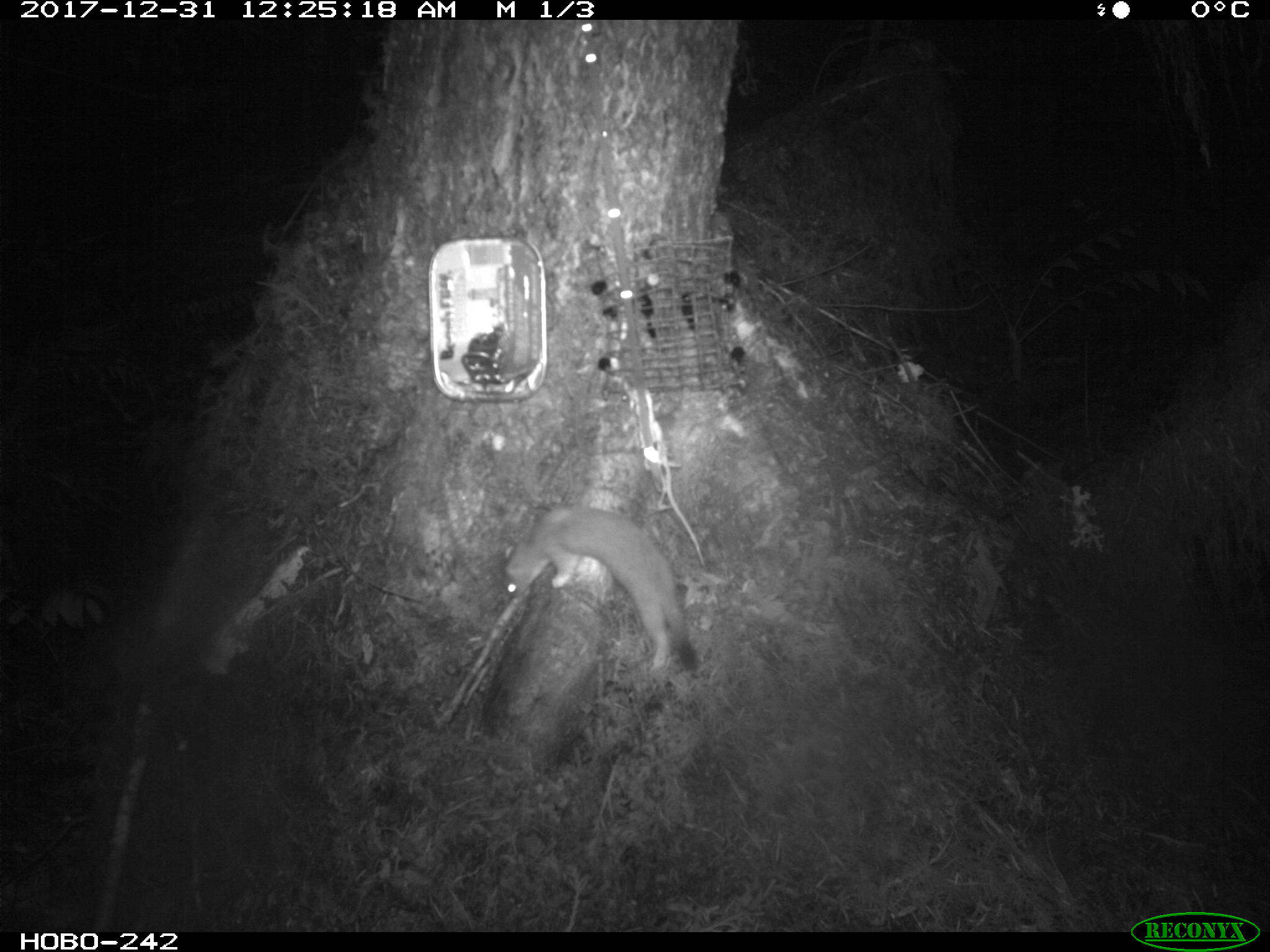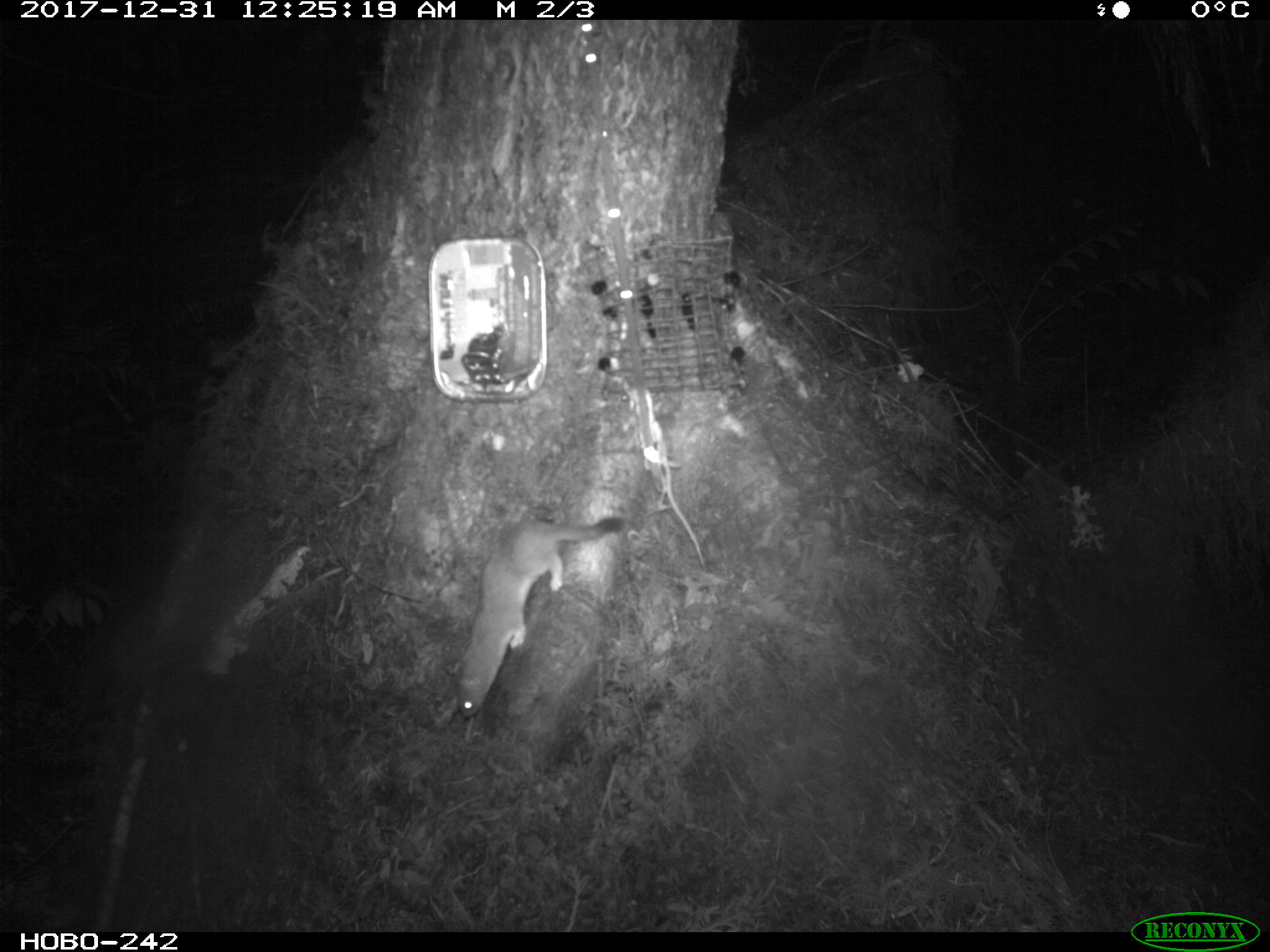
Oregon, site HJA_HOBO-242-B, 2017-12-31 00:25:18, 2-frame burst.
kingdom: Animalia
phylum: Chordata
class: Mammalia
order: Carnivora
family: Mustelidae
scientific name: Mustelidae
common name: weasel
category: weasel family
Weasel family (weasel) (Mustelidae).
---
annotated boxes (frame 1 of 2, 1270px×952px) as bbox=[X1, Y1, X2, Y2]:
weasel family: bbox=[473, 505, 712, 670]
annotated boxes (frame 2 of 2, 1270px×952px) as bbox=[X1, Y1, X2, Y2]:
weasel family: bbox=[442, 505, 629, 721]